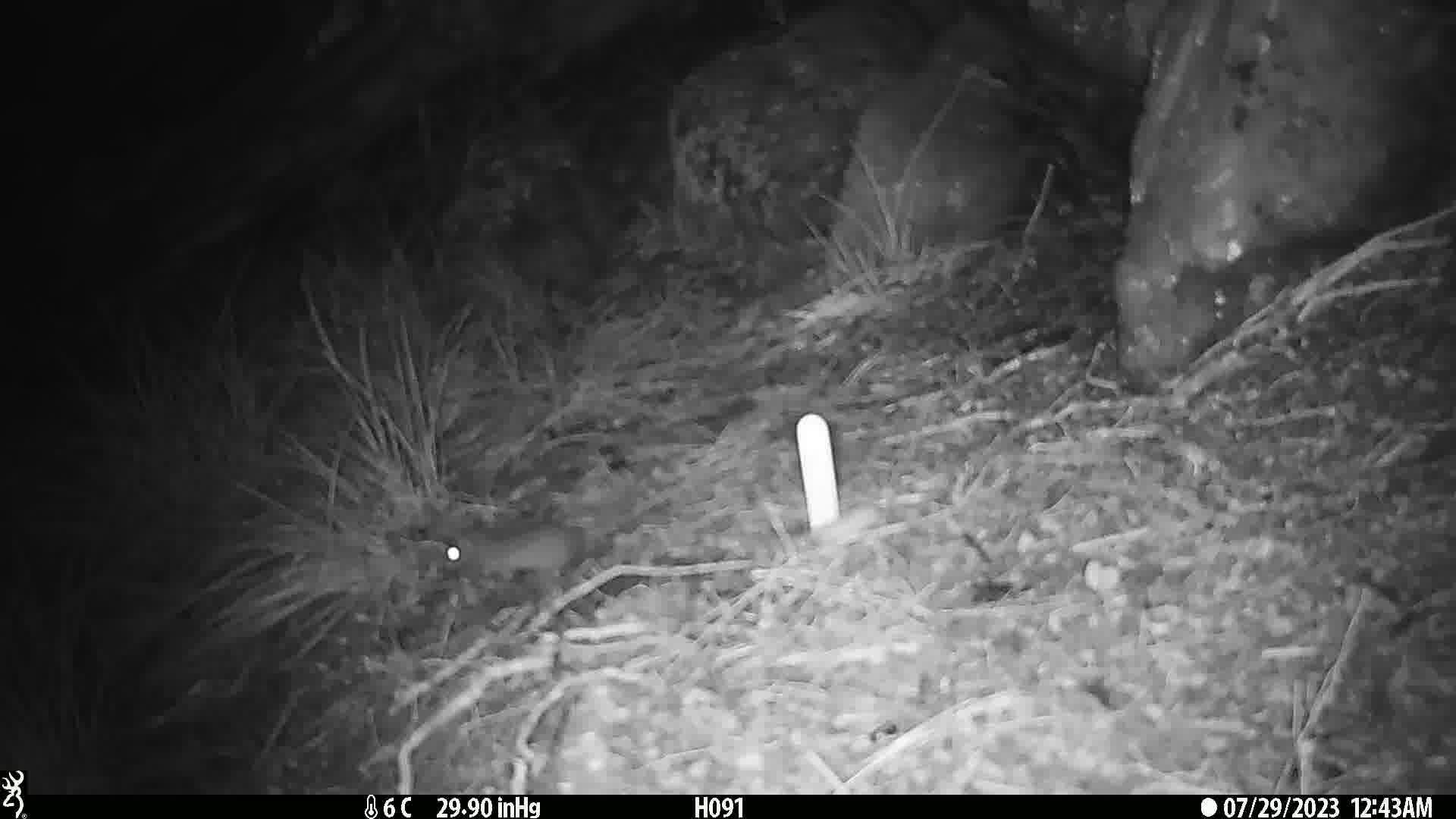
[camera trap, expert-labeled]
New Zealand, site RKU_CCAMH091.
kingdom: Animalia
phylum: Chordata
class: Mammalia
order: Rodentia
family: Muridae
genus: Rattus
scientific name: Rattus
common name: rat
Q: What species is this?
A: Rat (Rattus).